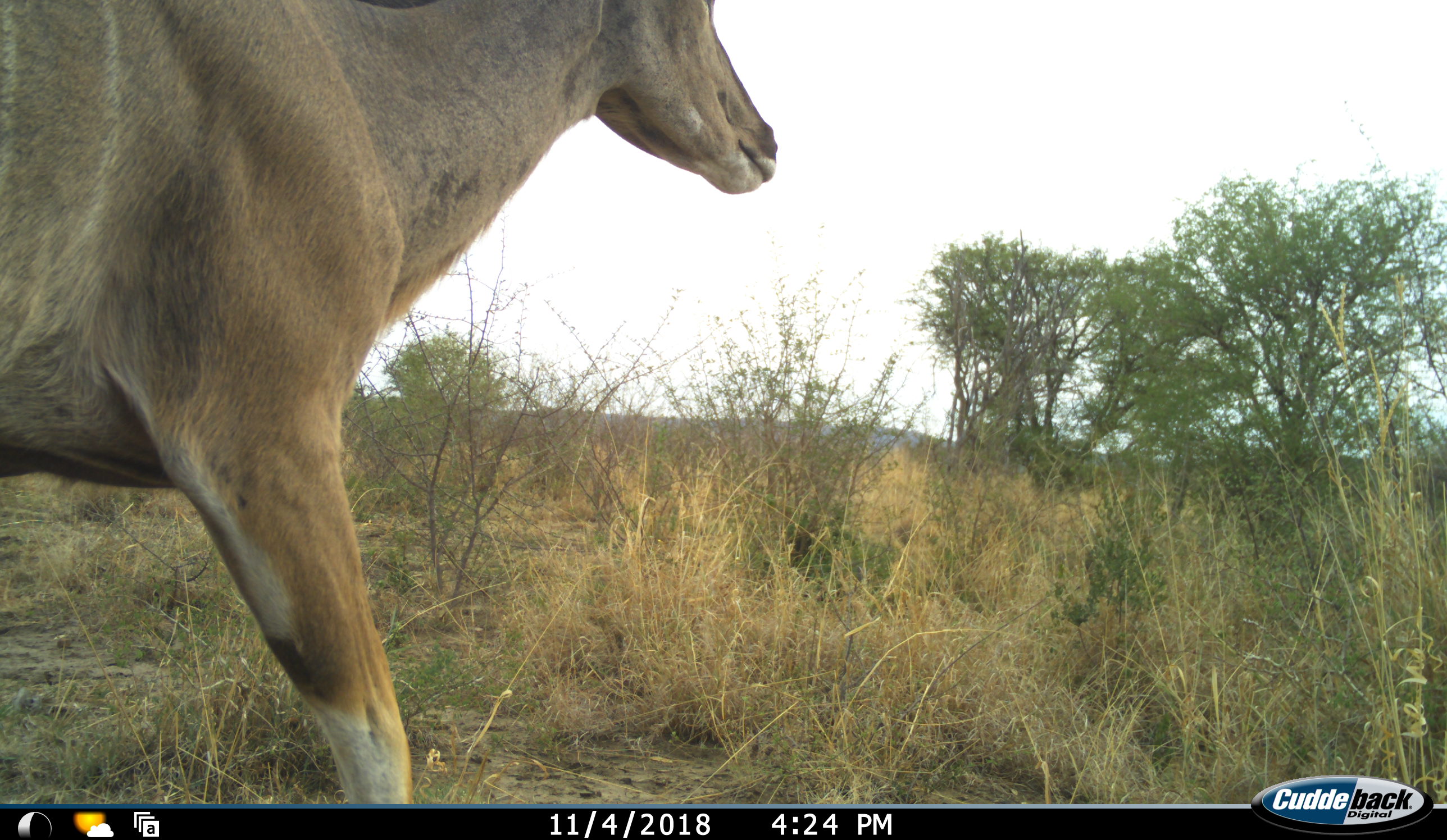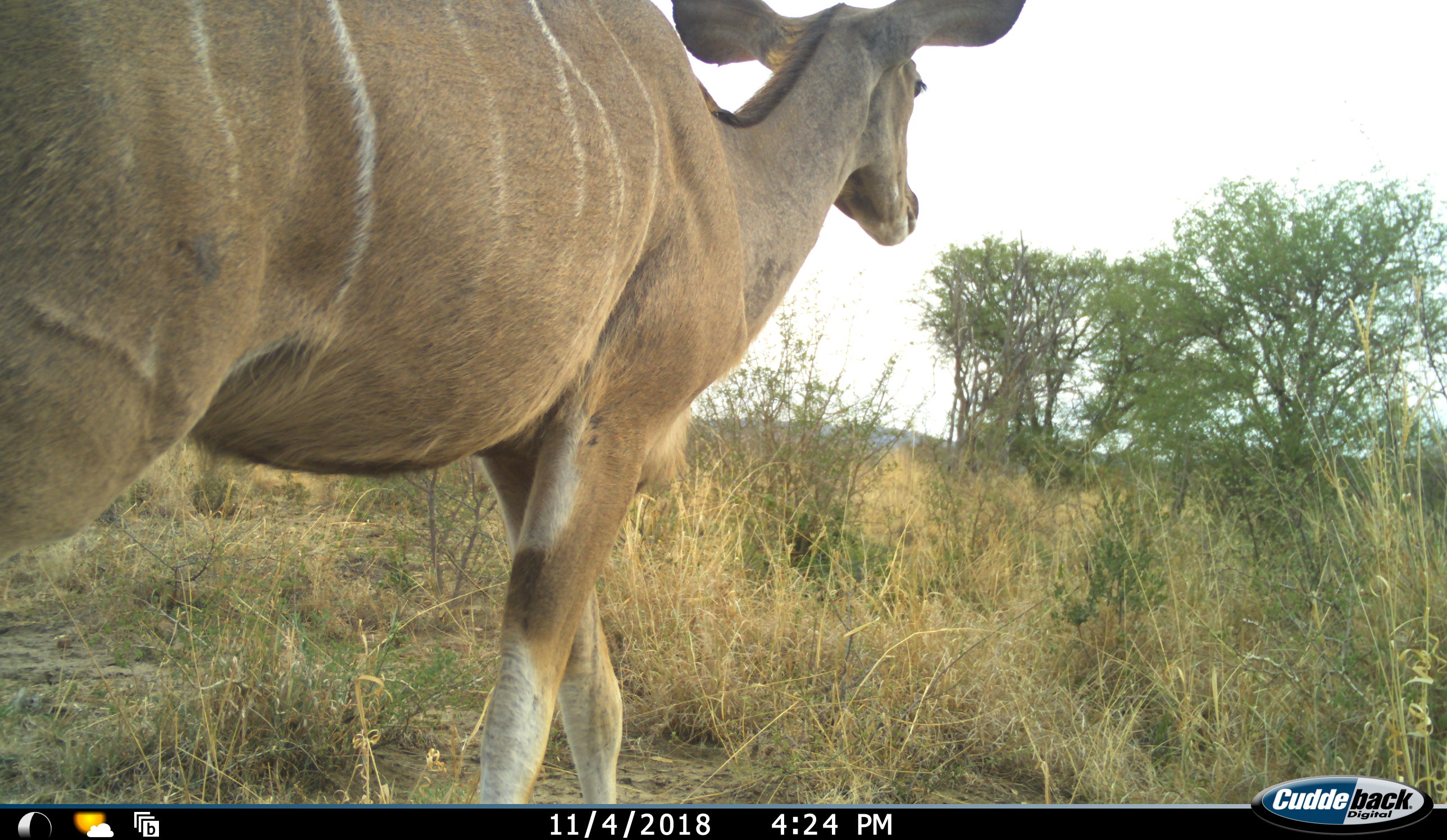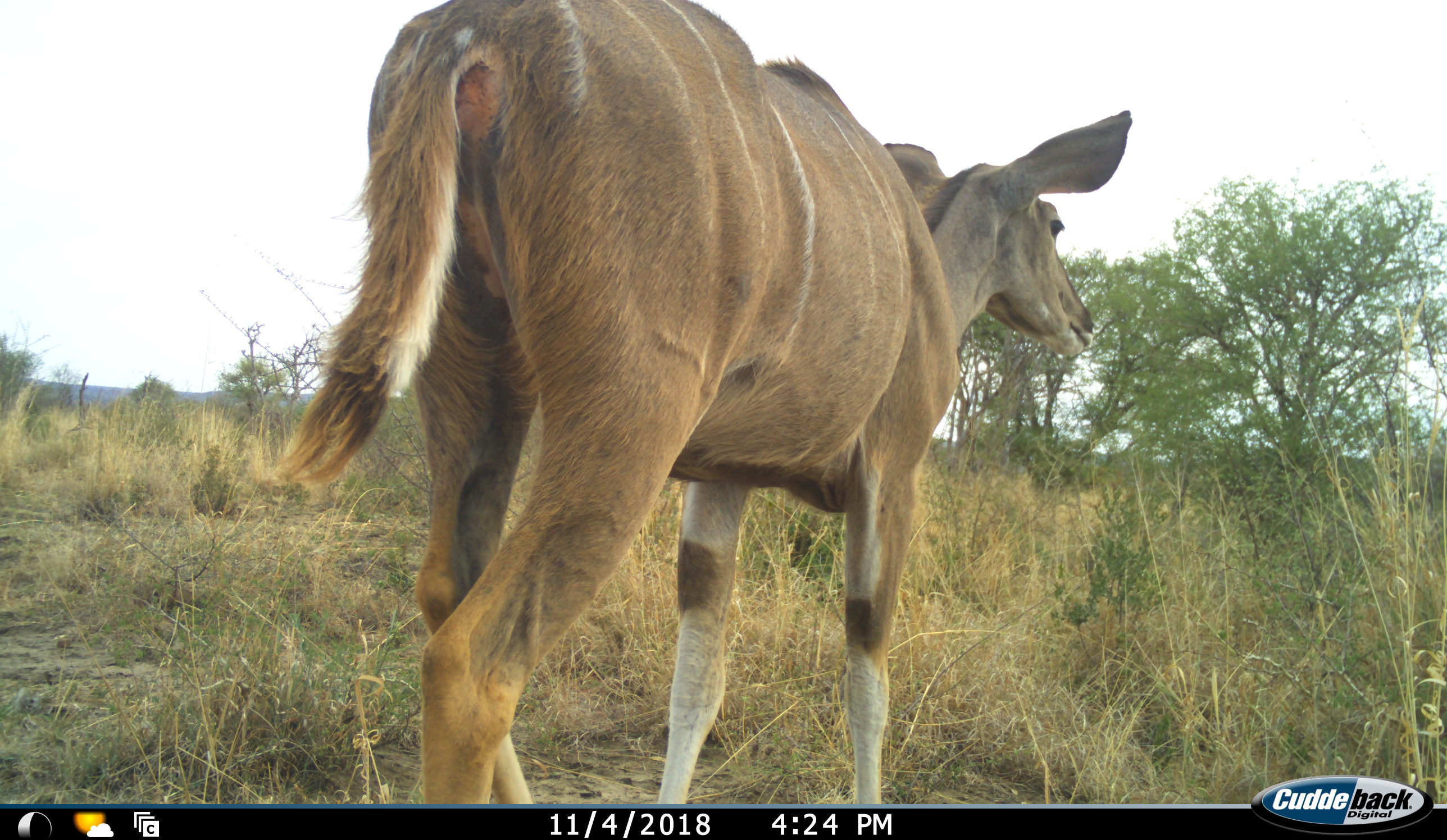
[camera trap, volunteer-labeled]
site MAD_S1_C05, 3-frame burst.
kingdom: Animalia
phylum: Chordata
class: Mammalia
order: Artiodactyla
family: Bovidae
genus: Tragelaphus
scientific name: Tragelaphus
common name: kudu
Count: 1.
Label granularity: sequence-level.